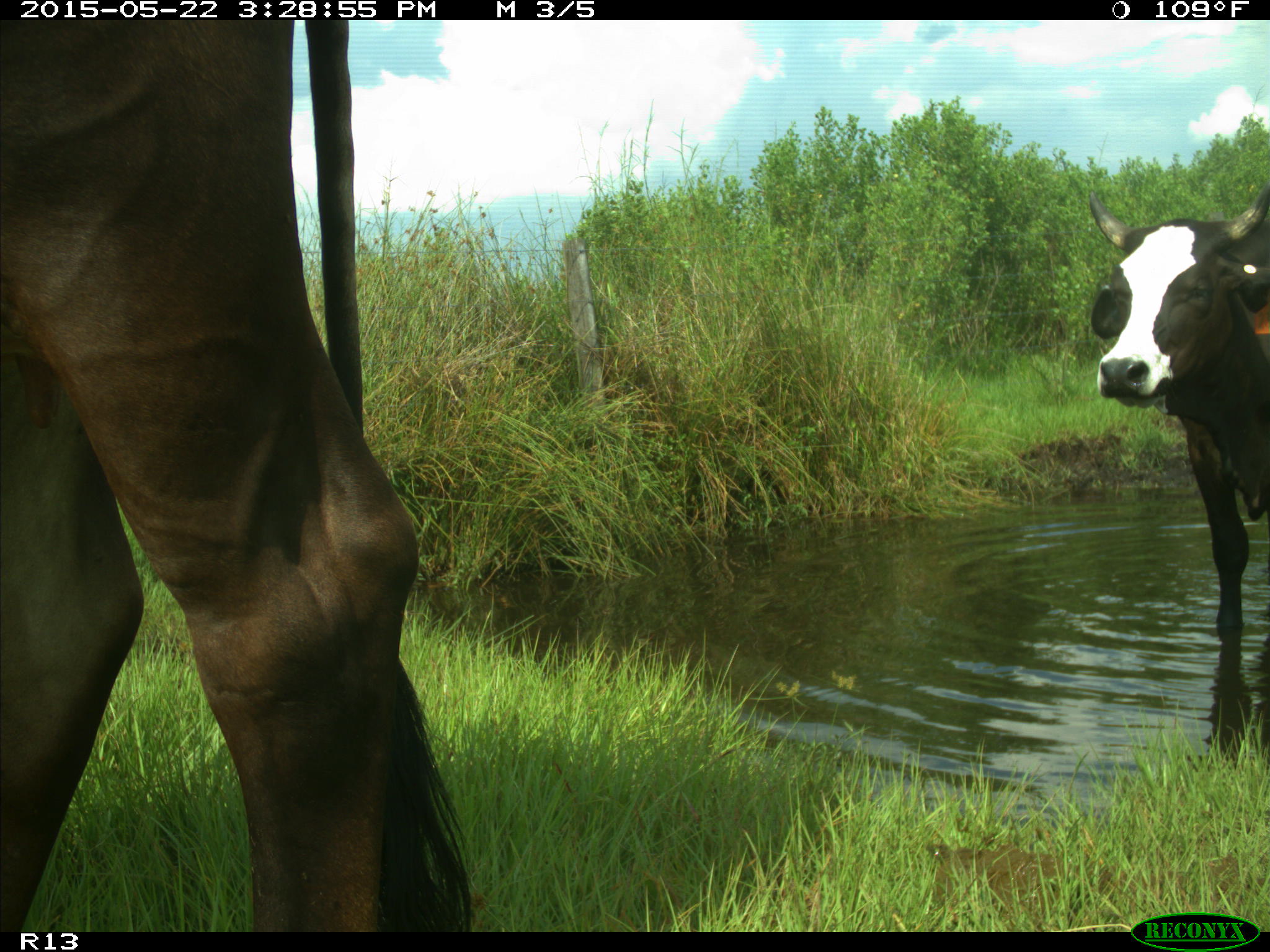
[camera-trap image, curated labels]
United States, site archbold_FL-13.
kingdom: Animalia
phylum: Chordata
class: Mammalia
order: Artiodactyla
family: Bovidae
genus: Bos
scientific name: Bos taurus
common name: domestic cow